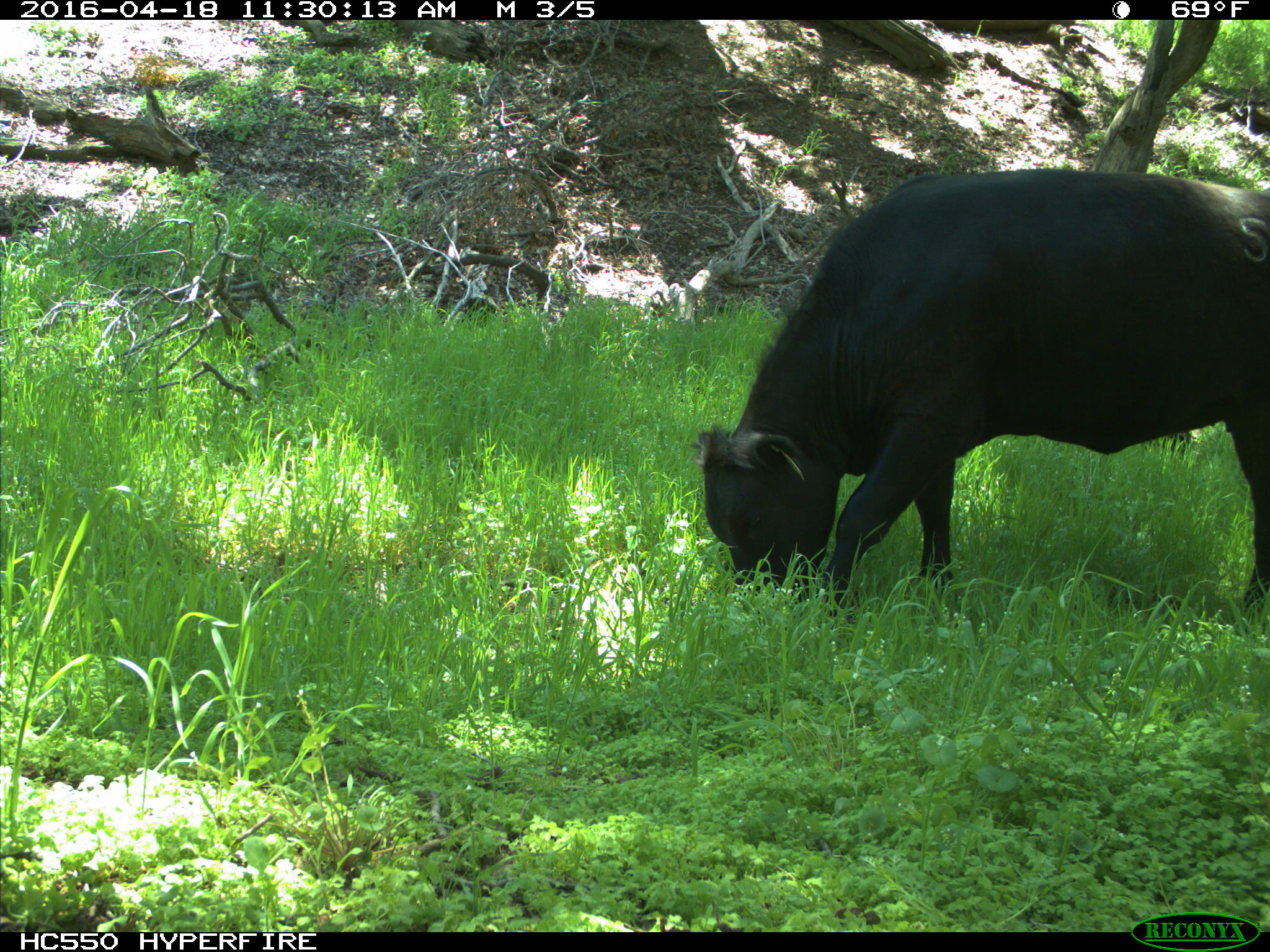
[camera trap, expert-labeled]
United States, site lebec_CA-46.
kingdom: Animalia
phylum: Chordata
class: Mammalia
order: Artiodactyla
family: Bovidae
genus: Bos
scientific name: Bos taurus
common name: domestic cow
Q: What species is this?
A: Bos taurus (domestic cow).